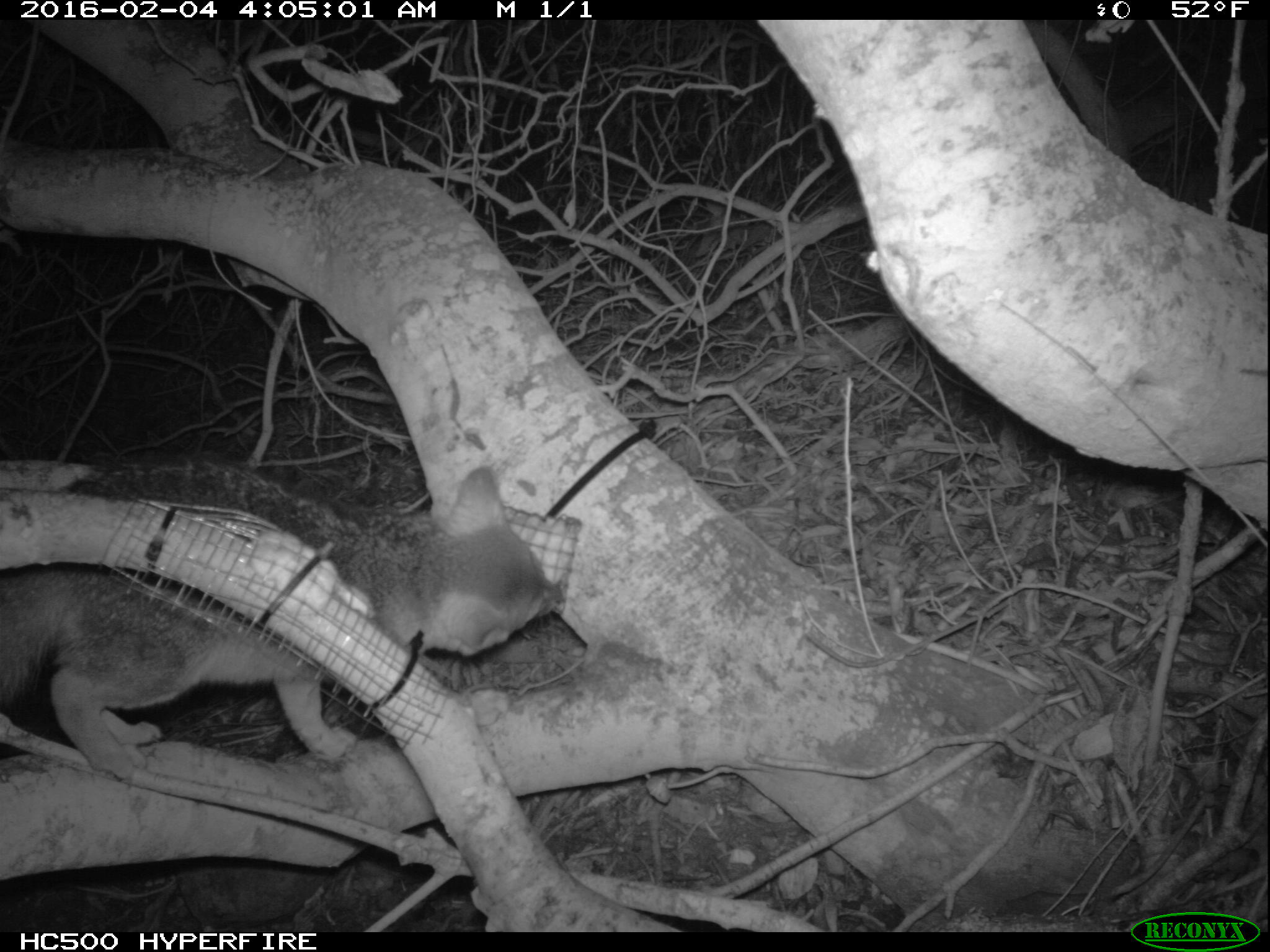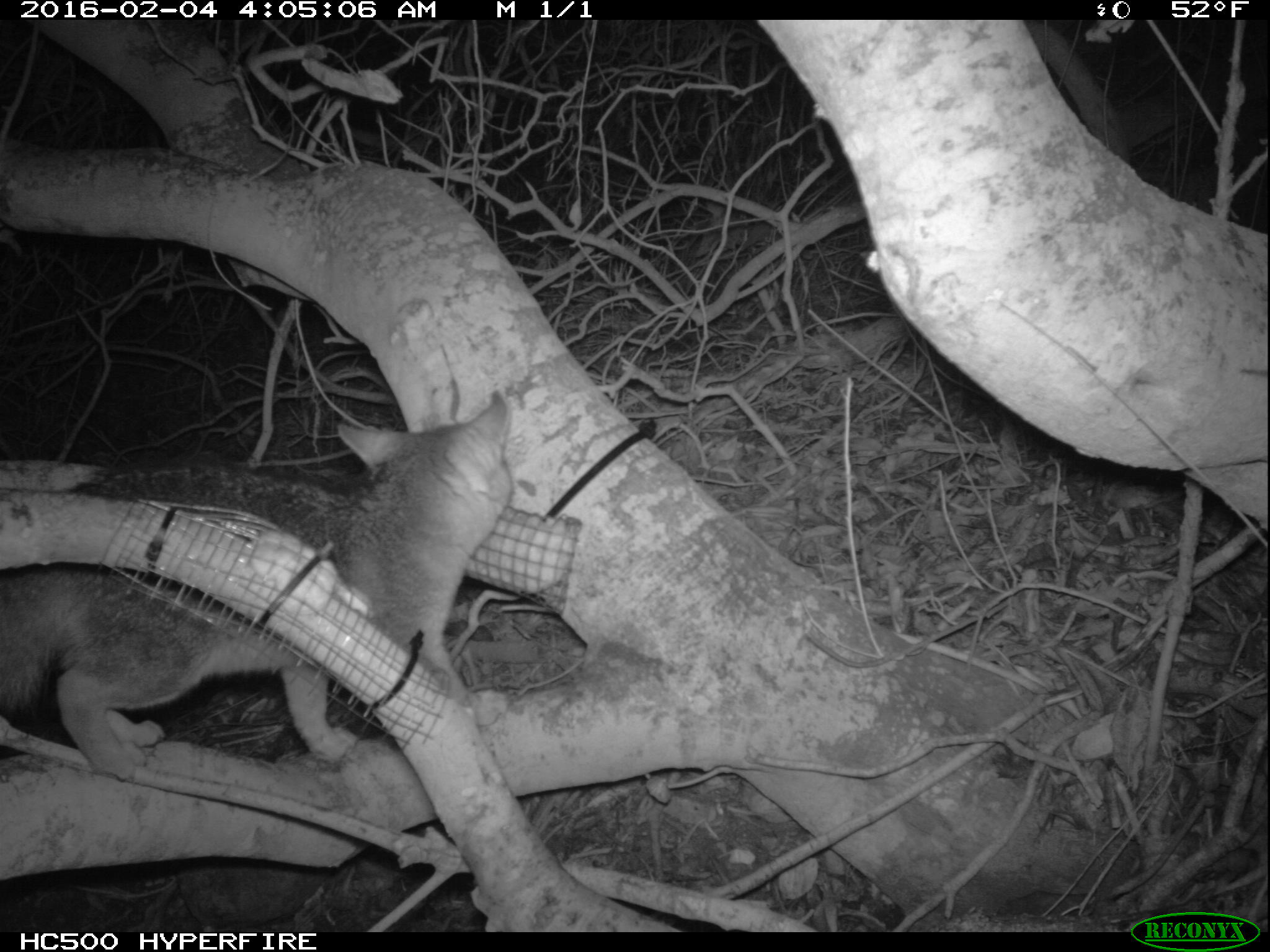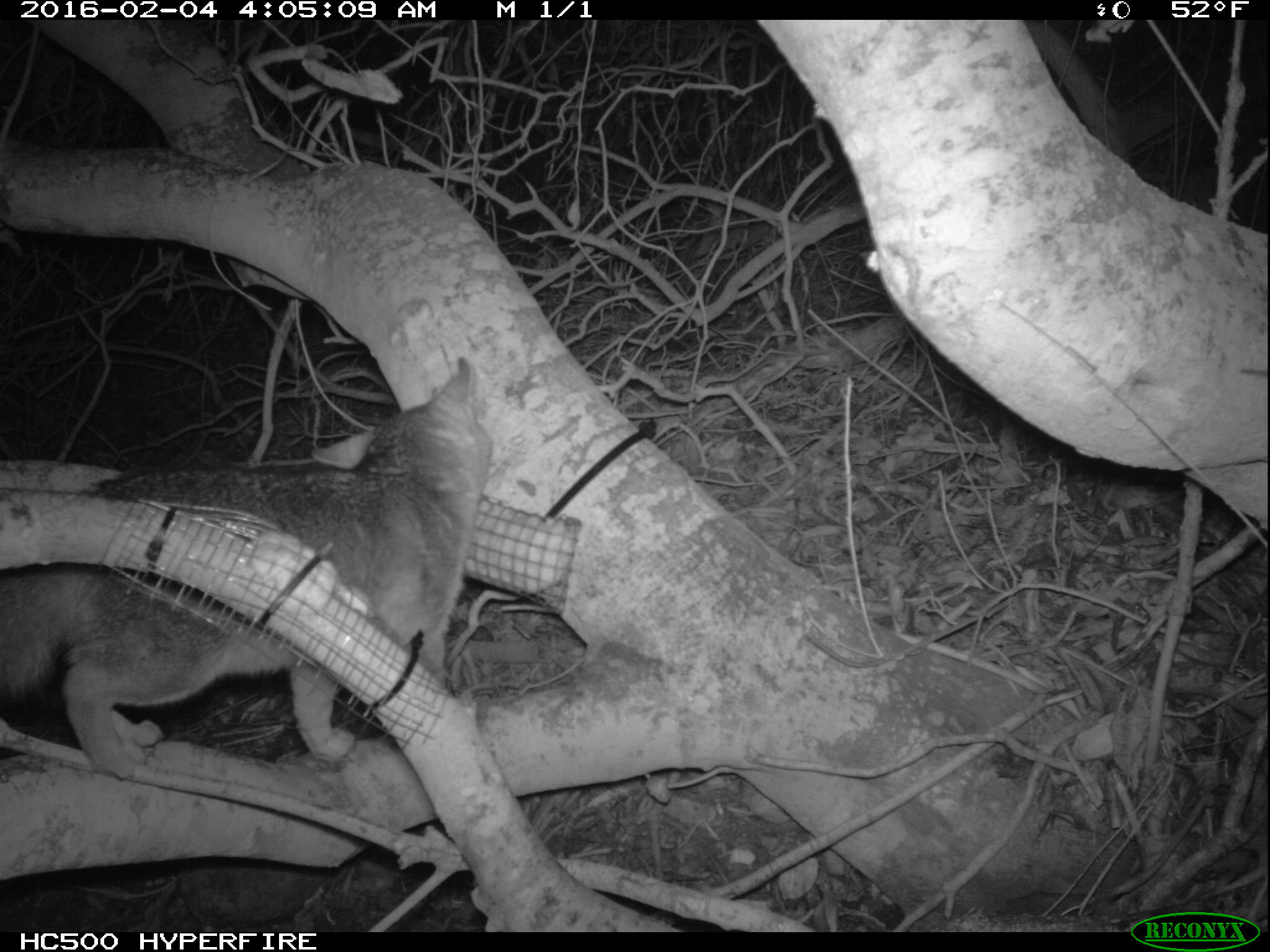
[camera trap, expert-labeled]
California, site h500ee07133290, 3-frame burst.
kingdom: Animalia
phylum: Chordata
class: Mammalia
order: Carnivora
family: Canidae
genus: Urocyon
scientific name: Urocyon littoralis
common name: island fox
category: fox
Fox (island fox) (Urocyon littoralis).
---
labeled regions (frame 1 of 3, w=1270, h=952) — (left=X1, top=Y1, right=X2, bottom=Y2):
fox: (left=0, top=467, right=561, bottom=780)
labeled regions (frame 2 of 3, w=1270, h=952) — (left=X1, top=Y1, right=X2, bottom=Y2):
fox: (left=0, top=389, right=513, bottom=779)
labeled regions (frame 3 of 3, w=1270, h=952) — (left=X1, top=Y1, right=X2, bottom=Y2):
fox: (left=0, top=356, right=491, bottom=782)